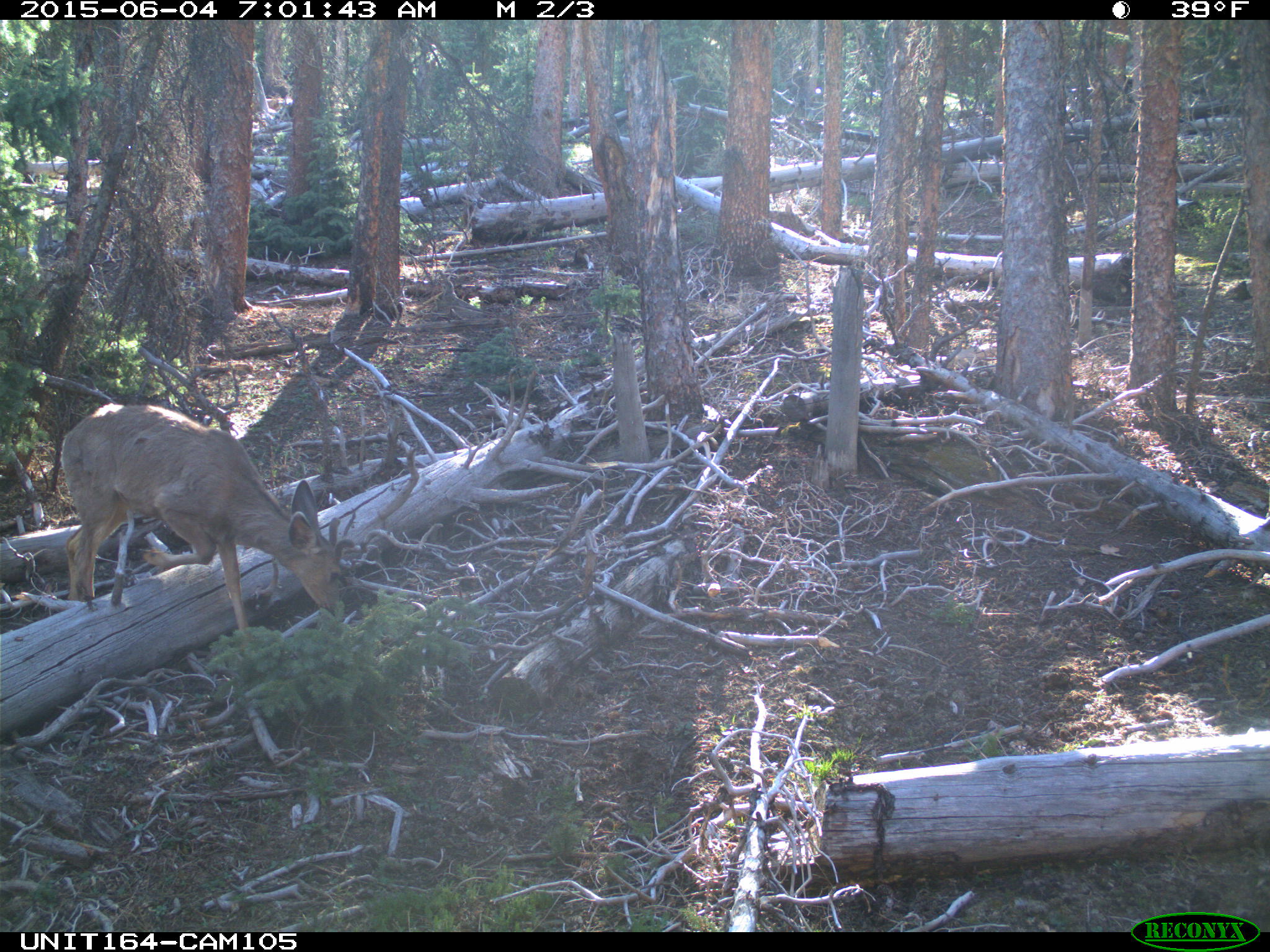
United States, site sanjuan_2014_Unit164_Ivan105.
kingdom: Animalia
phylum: Chordata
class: Mammalia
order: Artiodactyla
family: Cervidae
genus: Odocoileus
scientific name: Odocoileus hemionus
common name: mule deer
Odocoileus hemionus (mule deer).